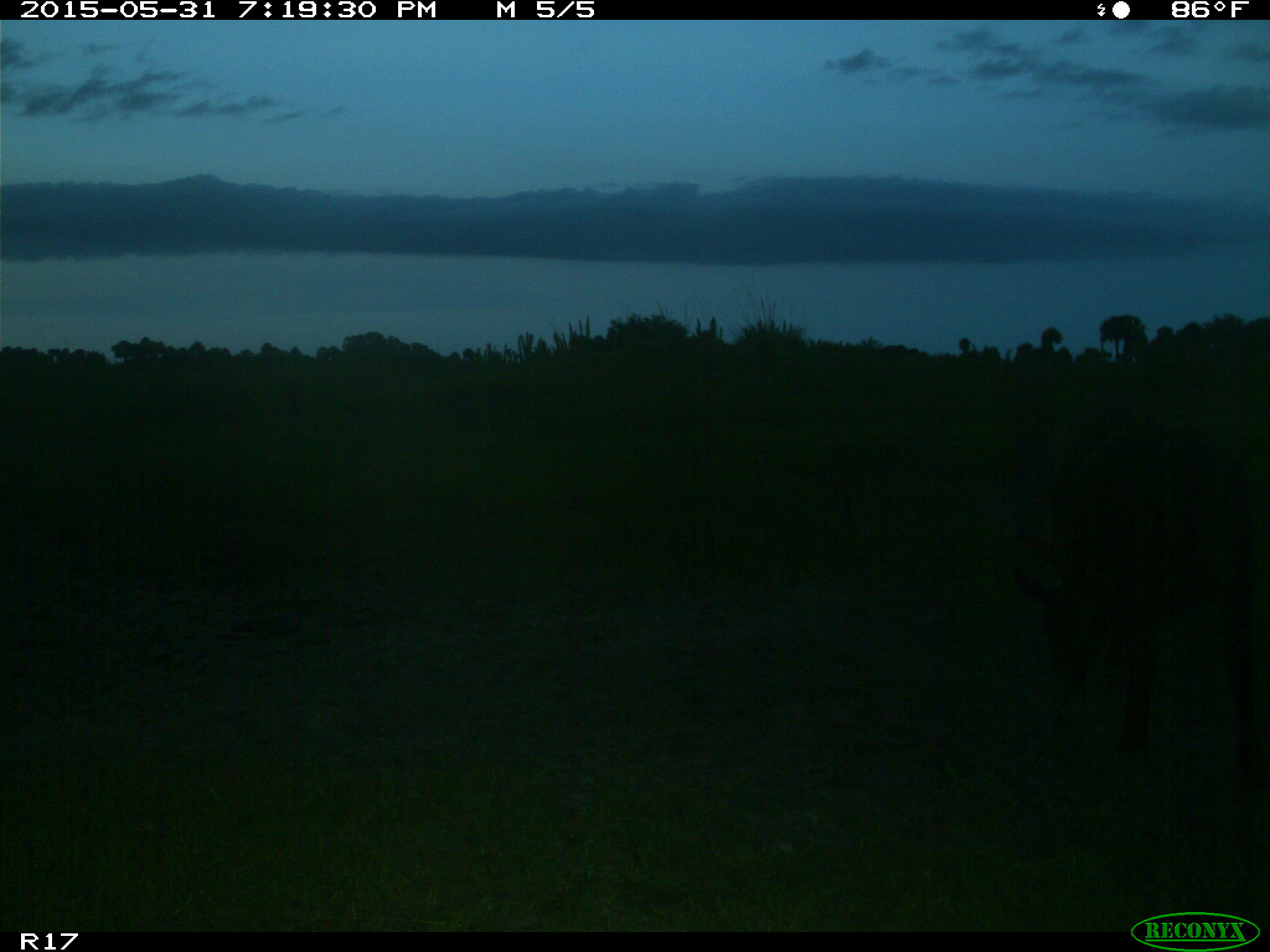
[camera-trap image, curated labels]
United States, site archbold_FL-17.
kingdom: Animalia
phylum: Chordata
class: Mammalia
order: Artiodactyla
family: Bovidae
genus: Bos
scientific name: Bos taurus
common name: domestic cow